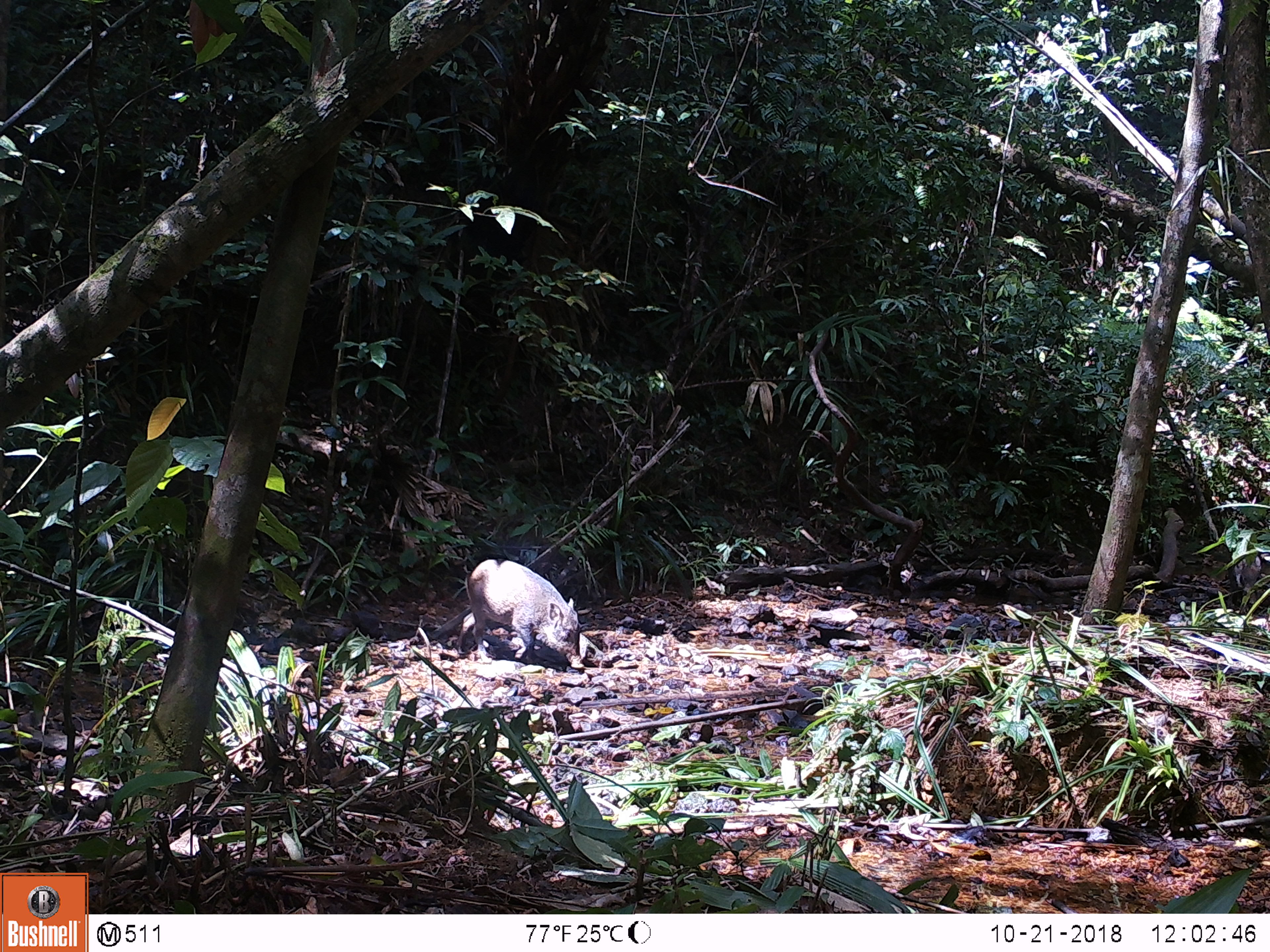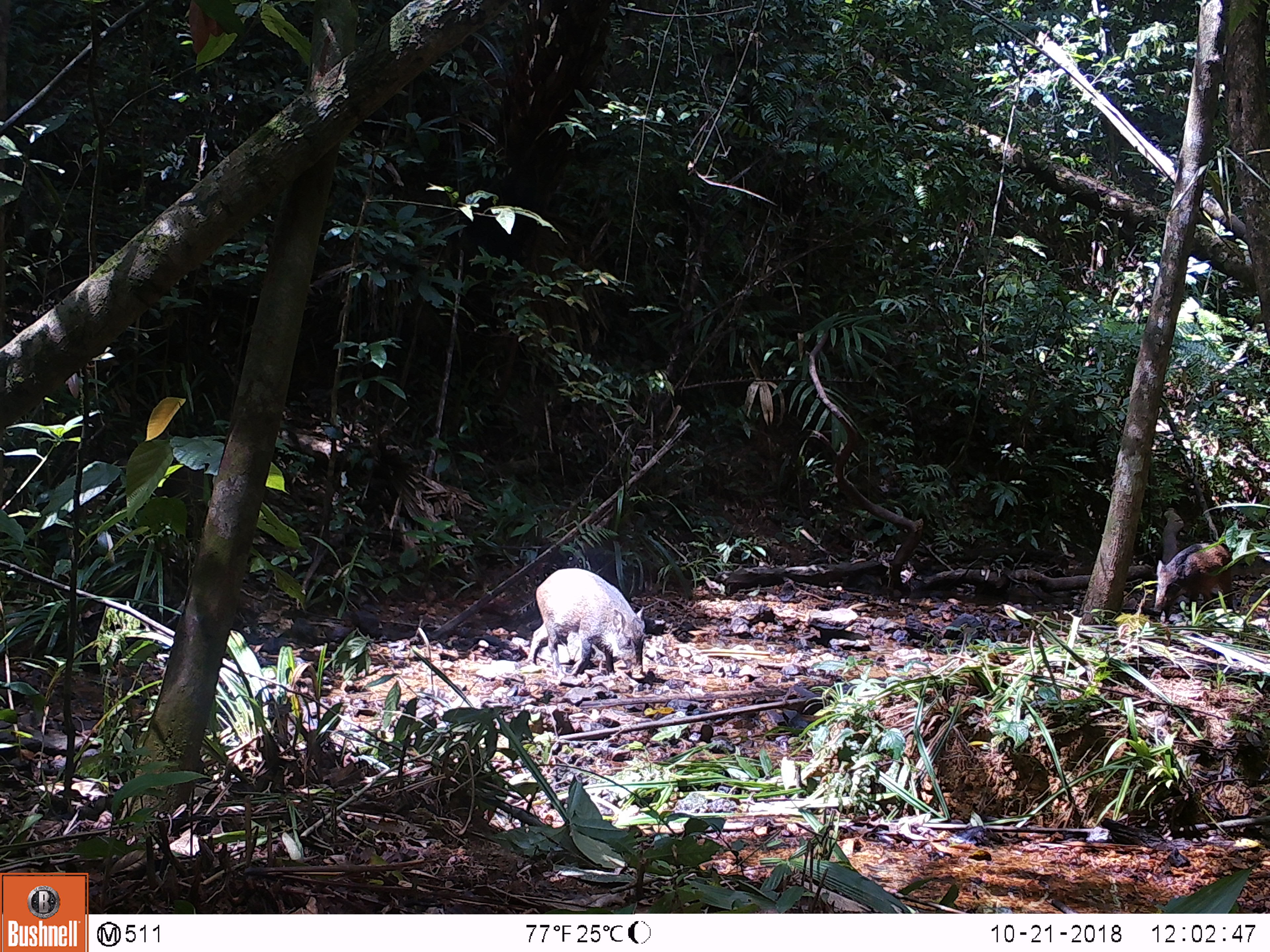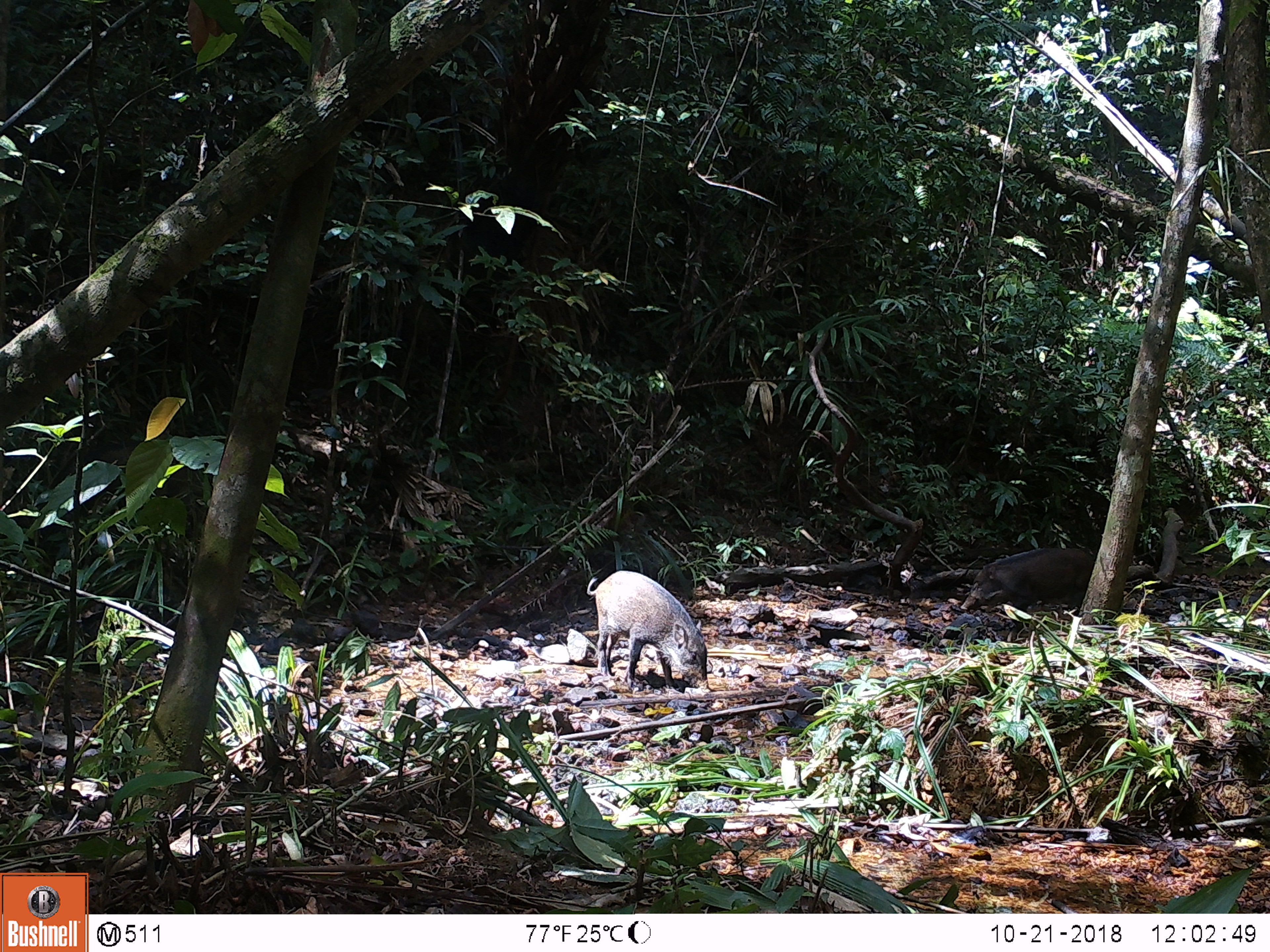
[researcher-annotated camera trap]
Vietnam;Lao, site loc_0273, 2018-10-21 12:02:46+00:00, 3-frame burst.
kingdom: Animalia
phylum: Chordata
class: Mammalia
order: Artiodactyla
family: Suidae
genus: Sus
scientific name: Sus scrofa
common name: eurasian wild pig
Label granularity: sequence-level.